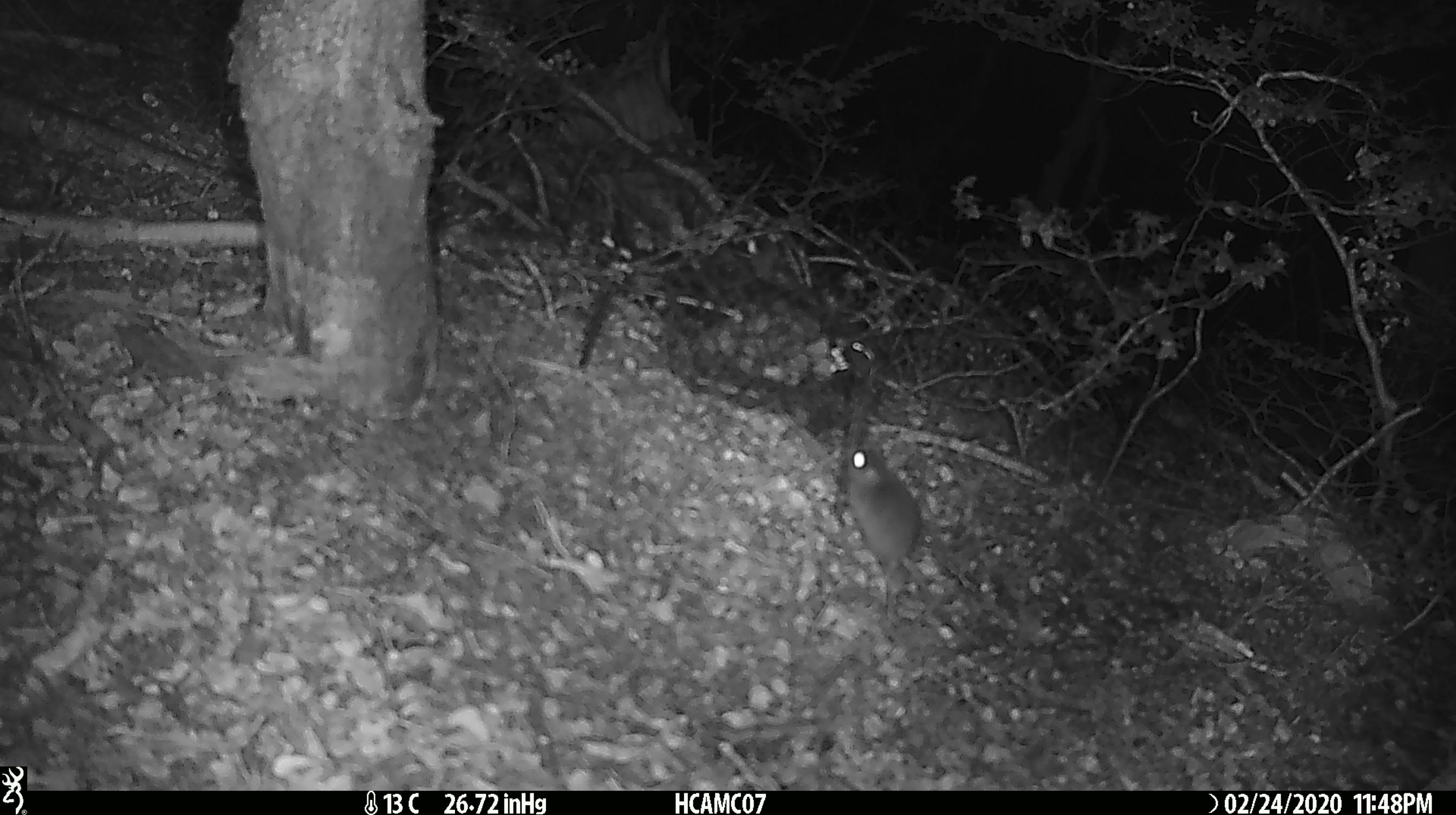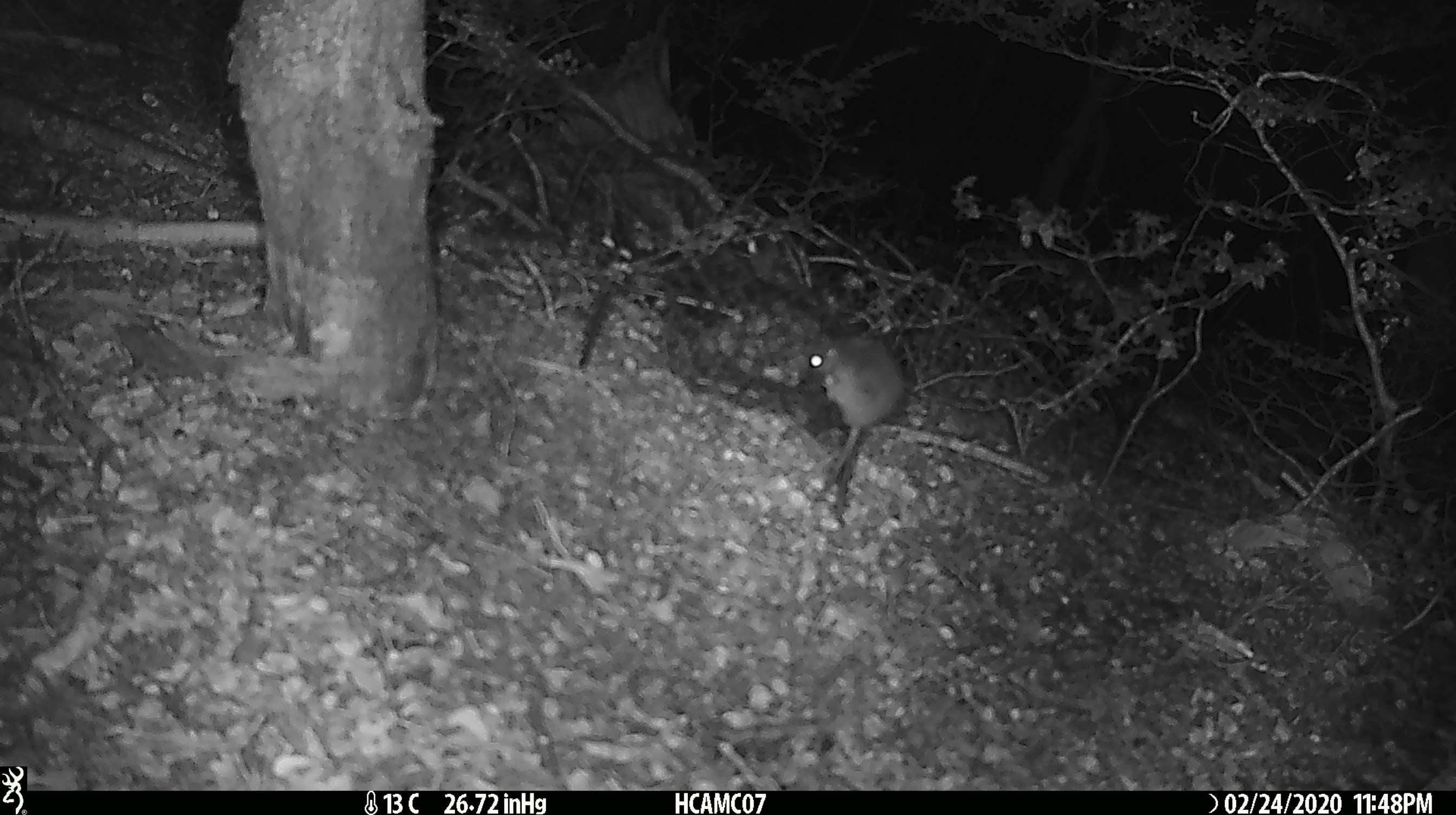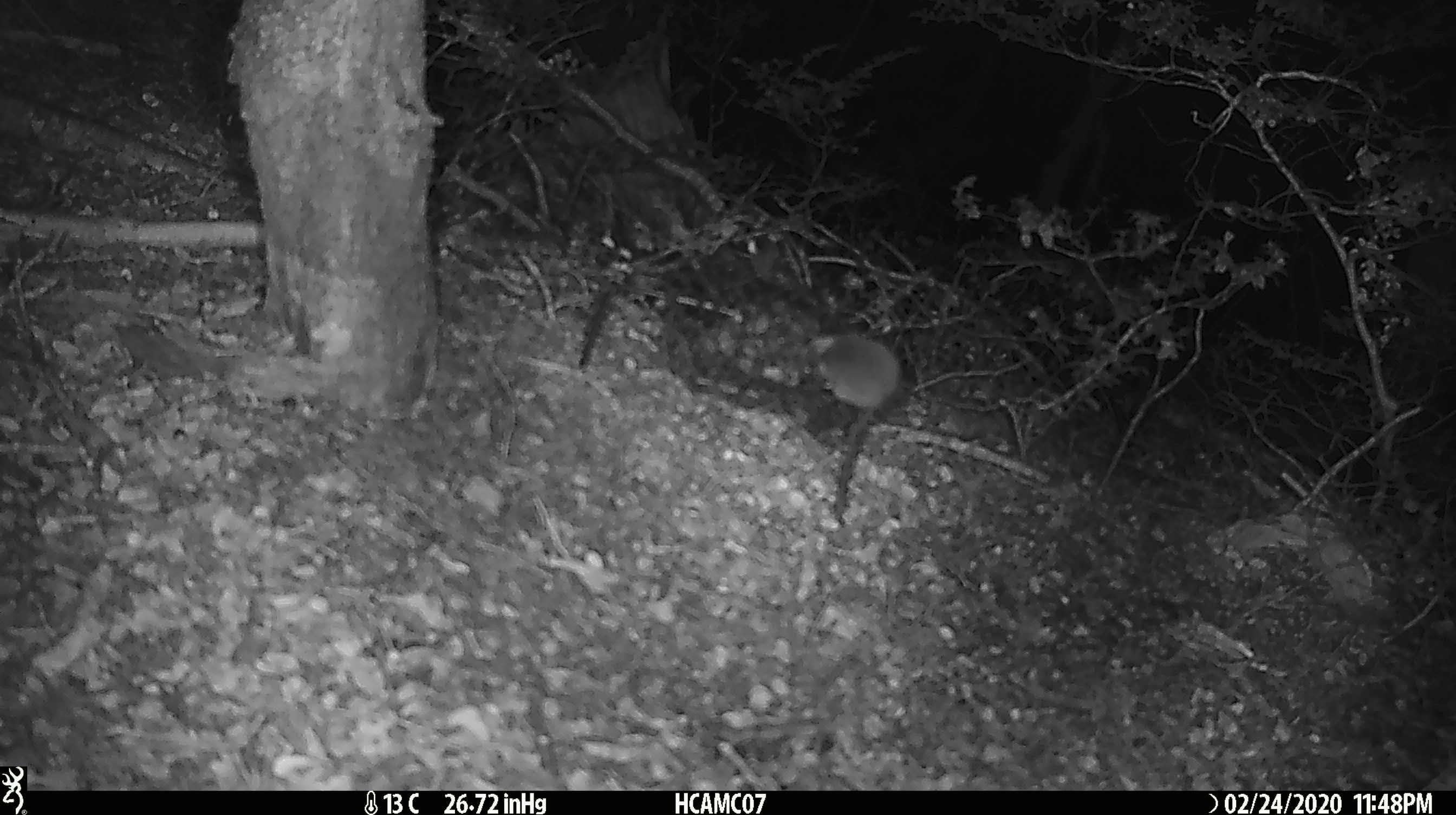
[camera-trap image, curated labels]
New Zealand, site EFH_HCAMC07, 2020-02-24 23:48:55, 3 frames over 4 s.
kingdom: Animalia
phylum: Chordata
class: Mammalia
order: Rodentia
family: Muridae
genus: Mus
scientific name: Mus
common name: mouse